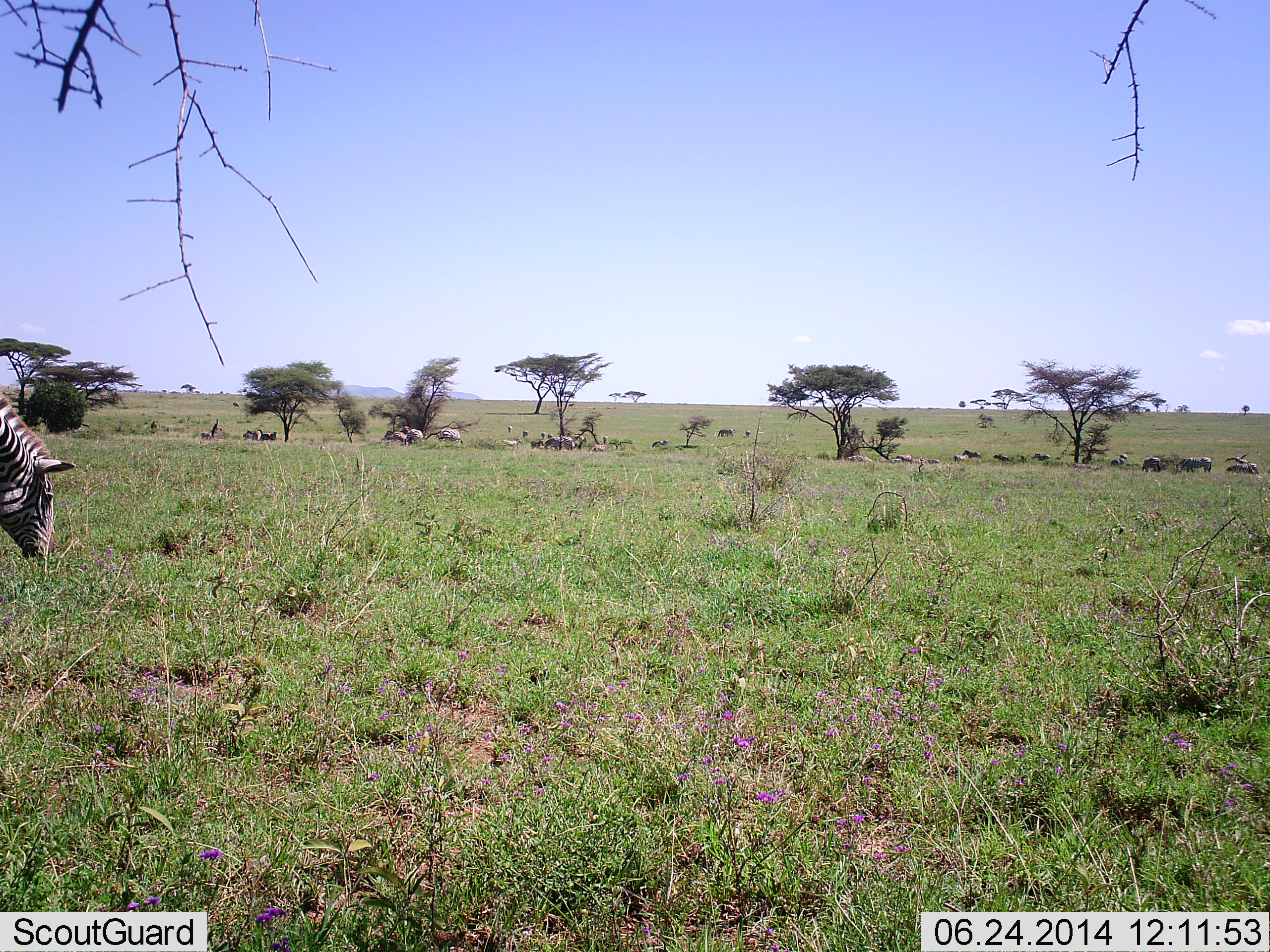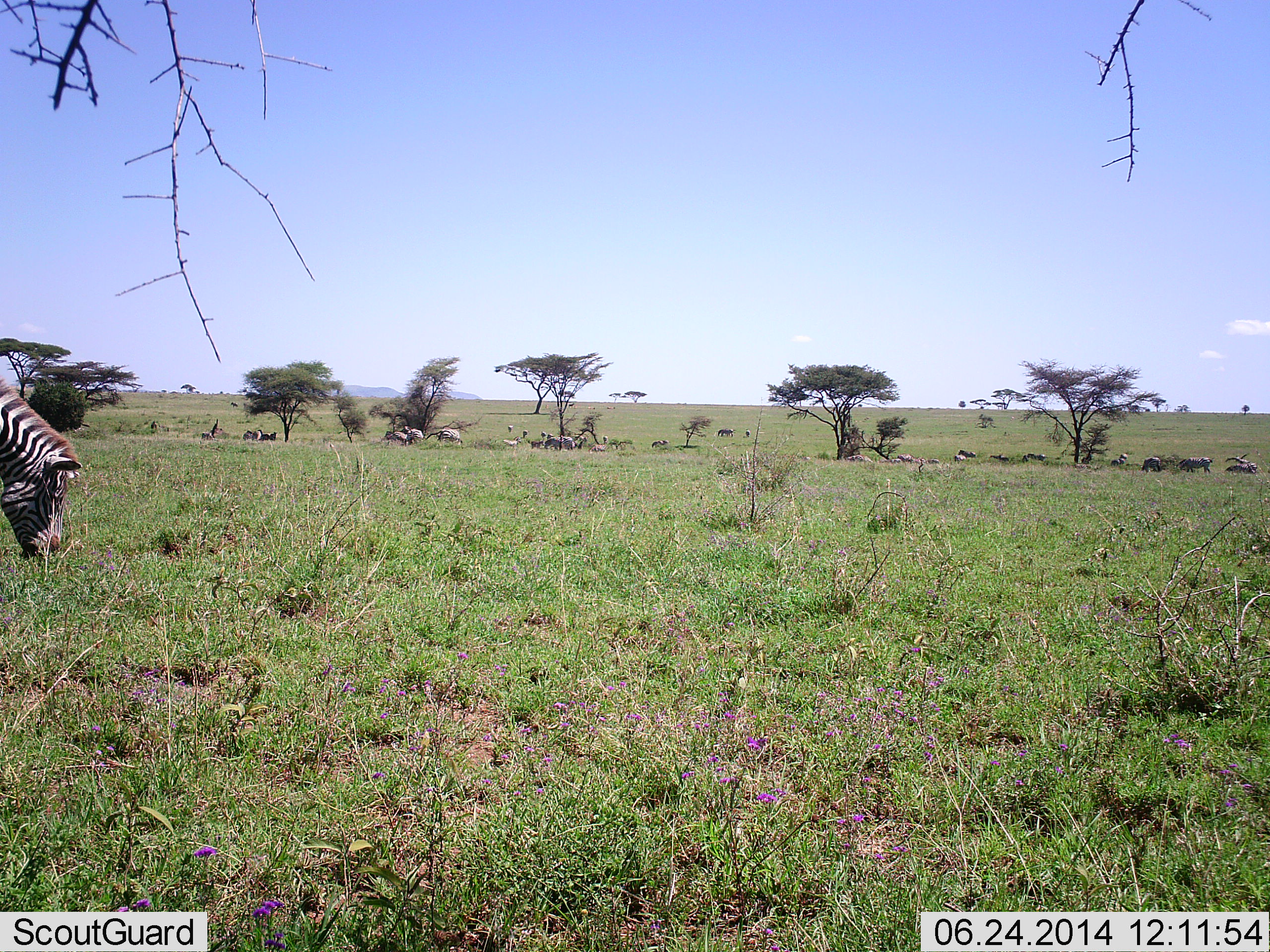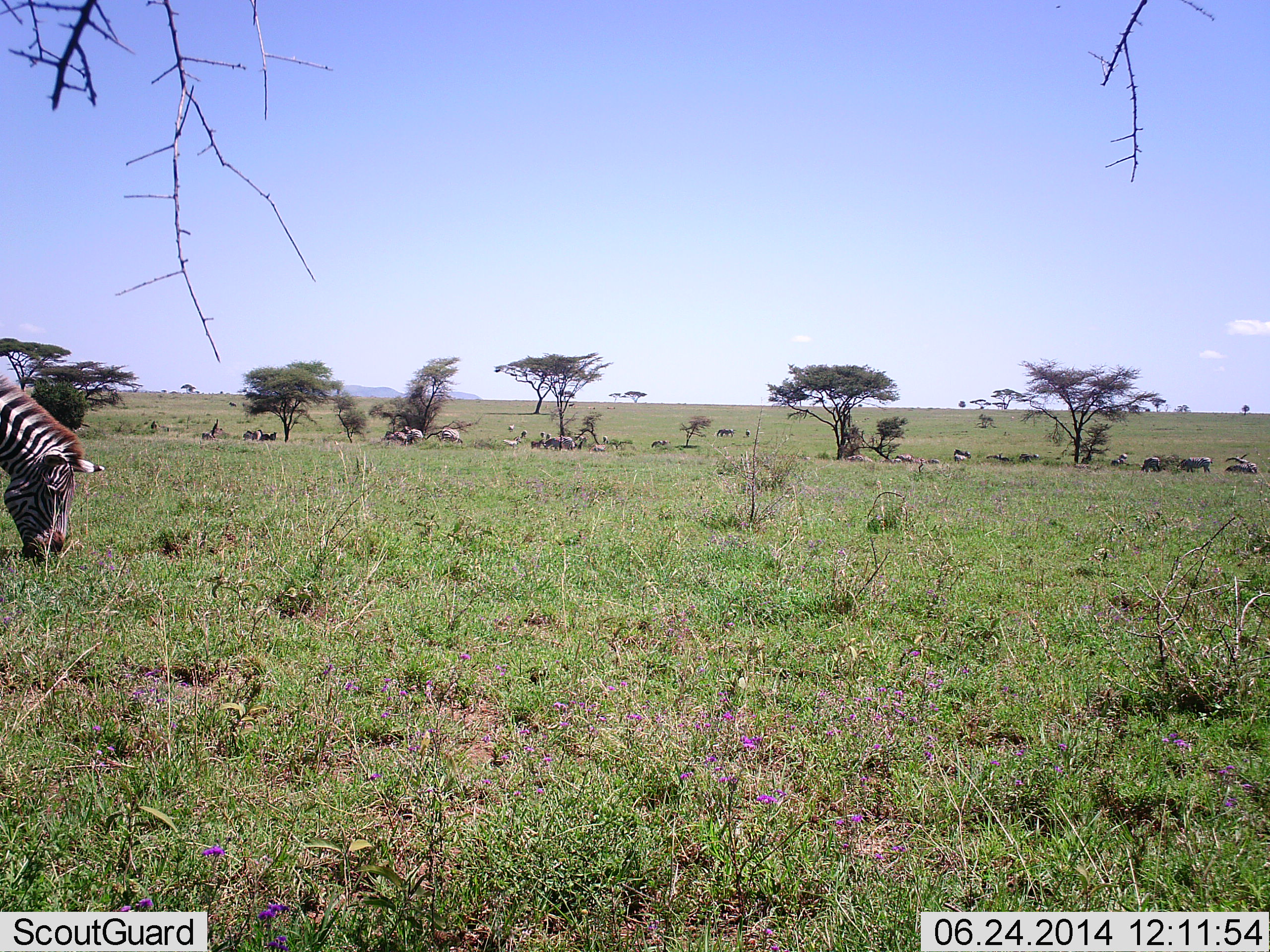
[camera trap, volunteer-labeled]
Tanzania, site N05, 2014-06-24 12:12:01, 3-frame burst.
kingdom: Animalia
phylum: Chordata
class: Mammalia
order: Perissodactyla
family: Equidae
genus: Equus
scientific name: Equus quagga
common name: plains zebra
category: zebra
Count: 1.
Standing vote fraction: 33%.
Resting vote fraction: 0%.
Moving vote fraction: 25%.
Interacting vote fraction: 0%.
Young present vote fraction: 0%.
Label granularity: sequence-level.